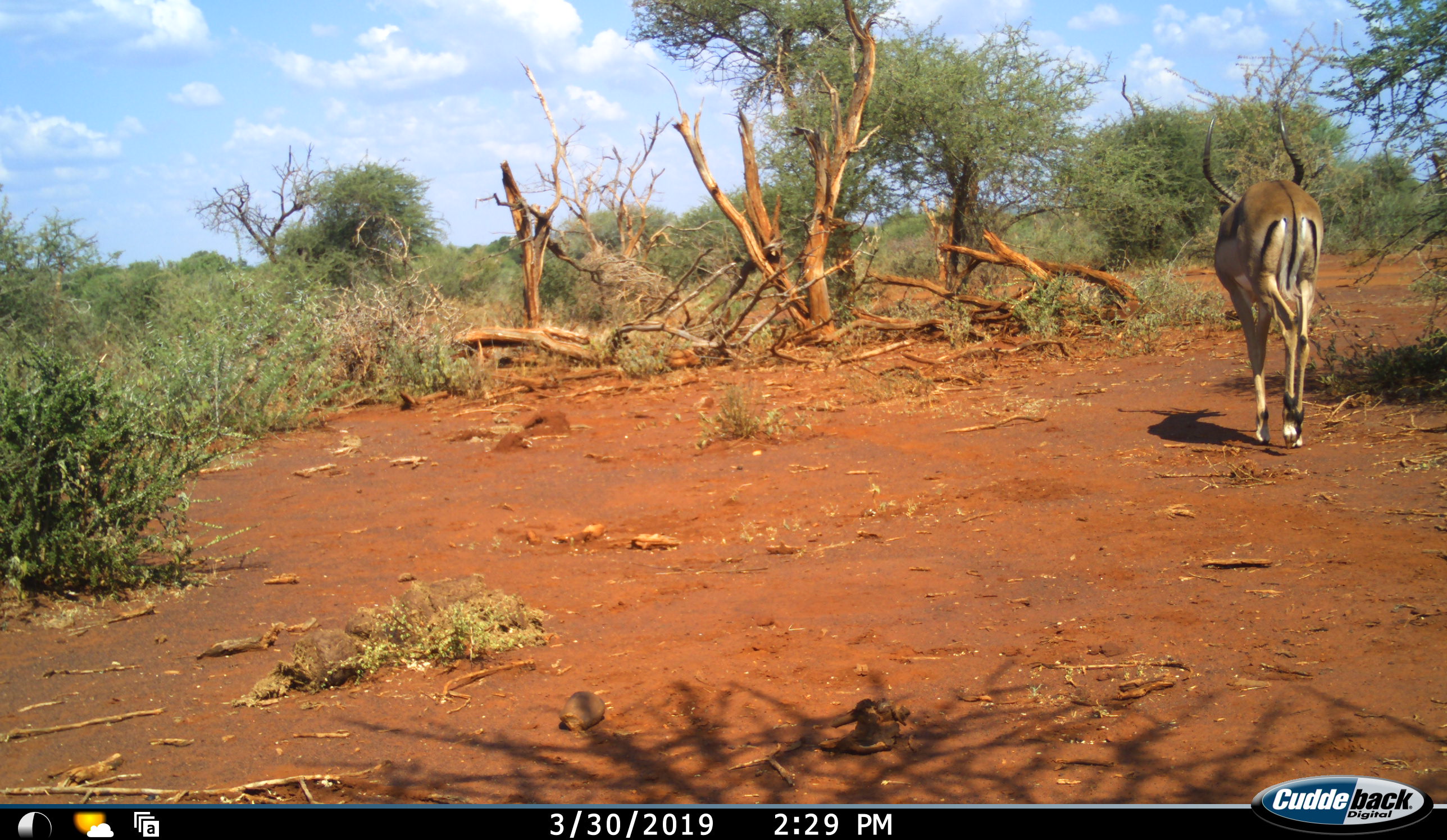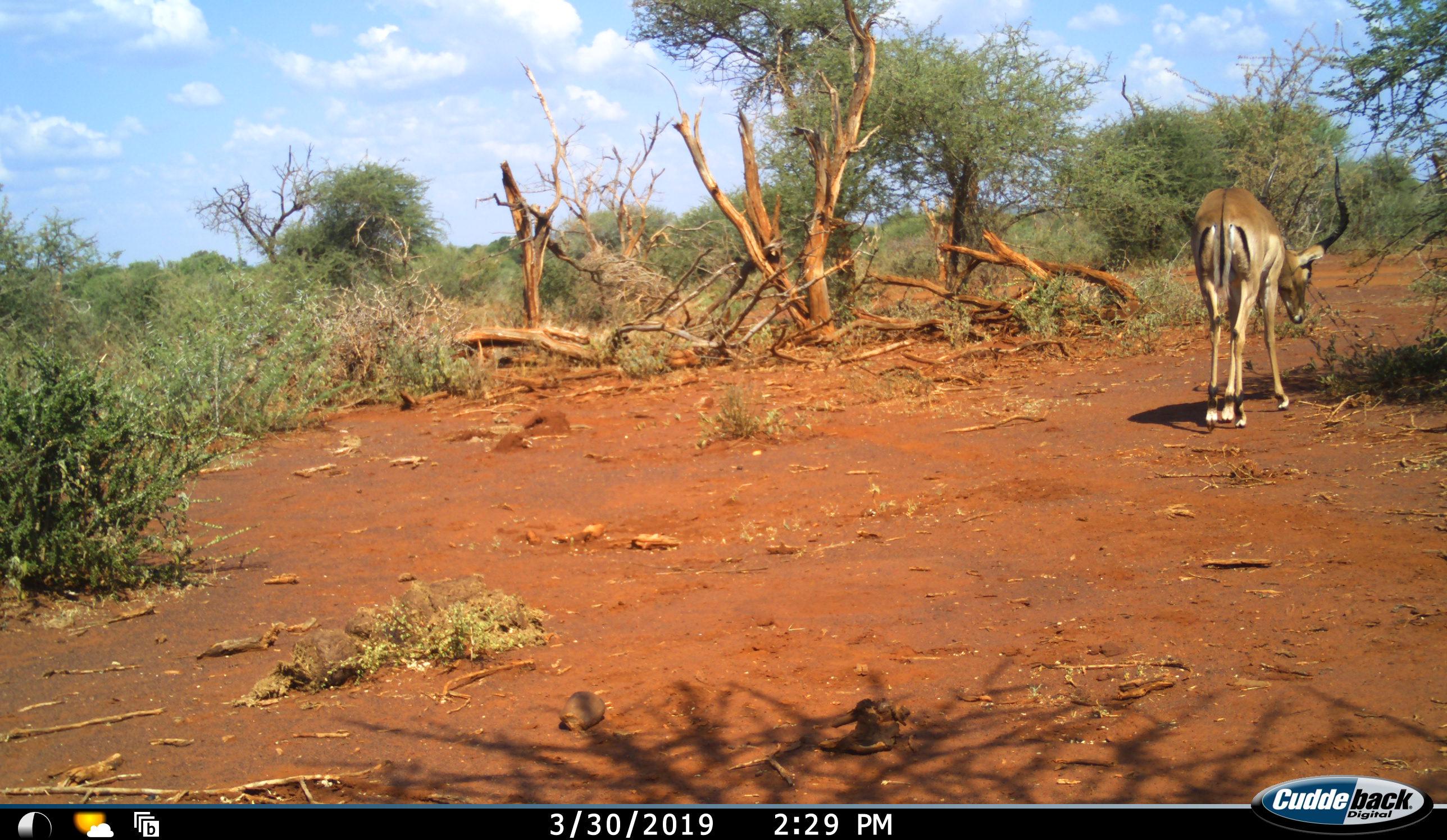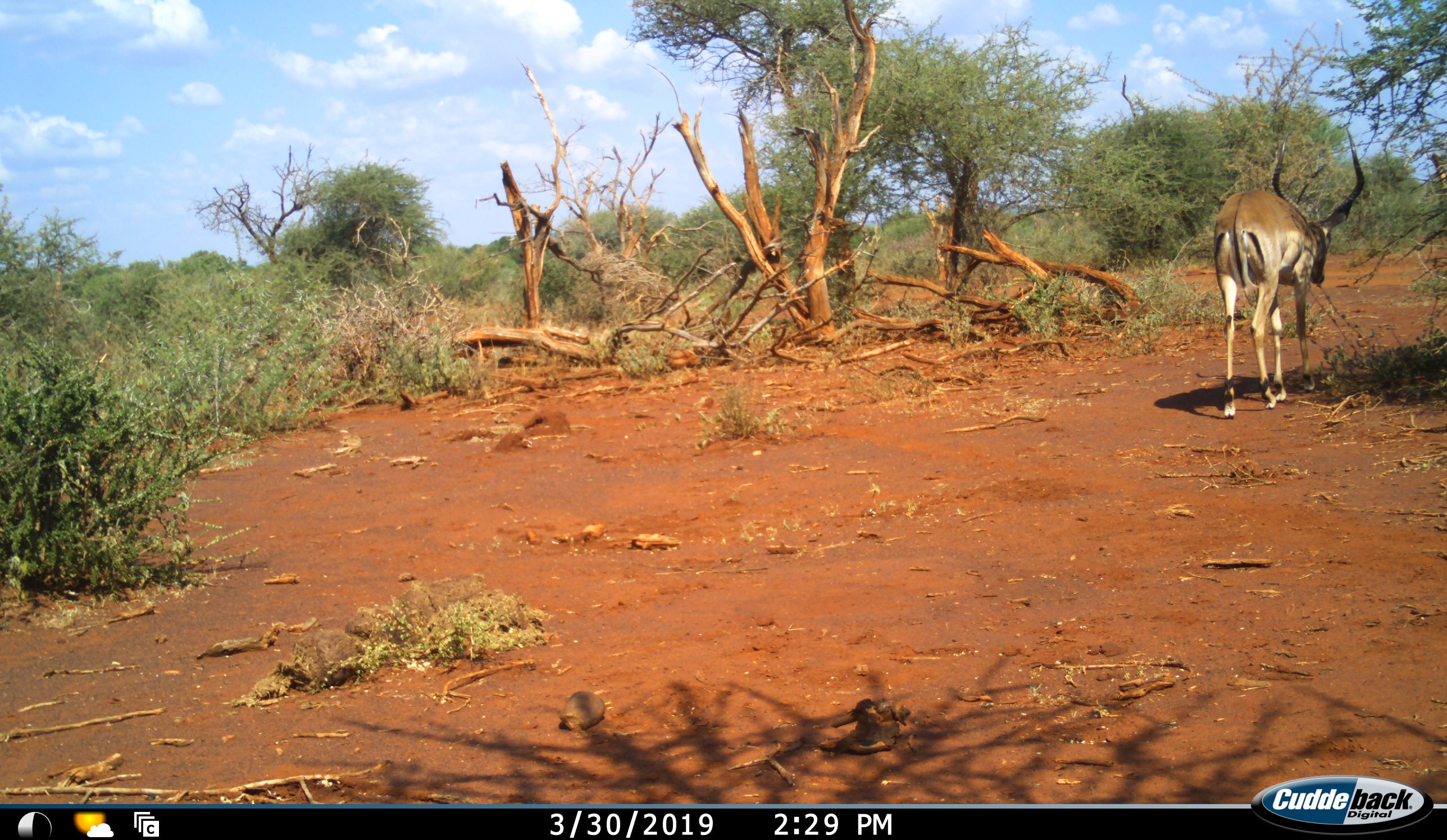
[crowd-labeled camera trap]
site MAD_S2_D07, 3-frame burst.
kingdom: Animalia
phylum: Chordata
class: Mammalia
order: Artiodactyla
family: Bovidae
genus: Aepyceros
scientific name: Aepyceros melampus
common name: impala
Impala (Aepyceros melampus), count 1. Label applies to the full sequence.